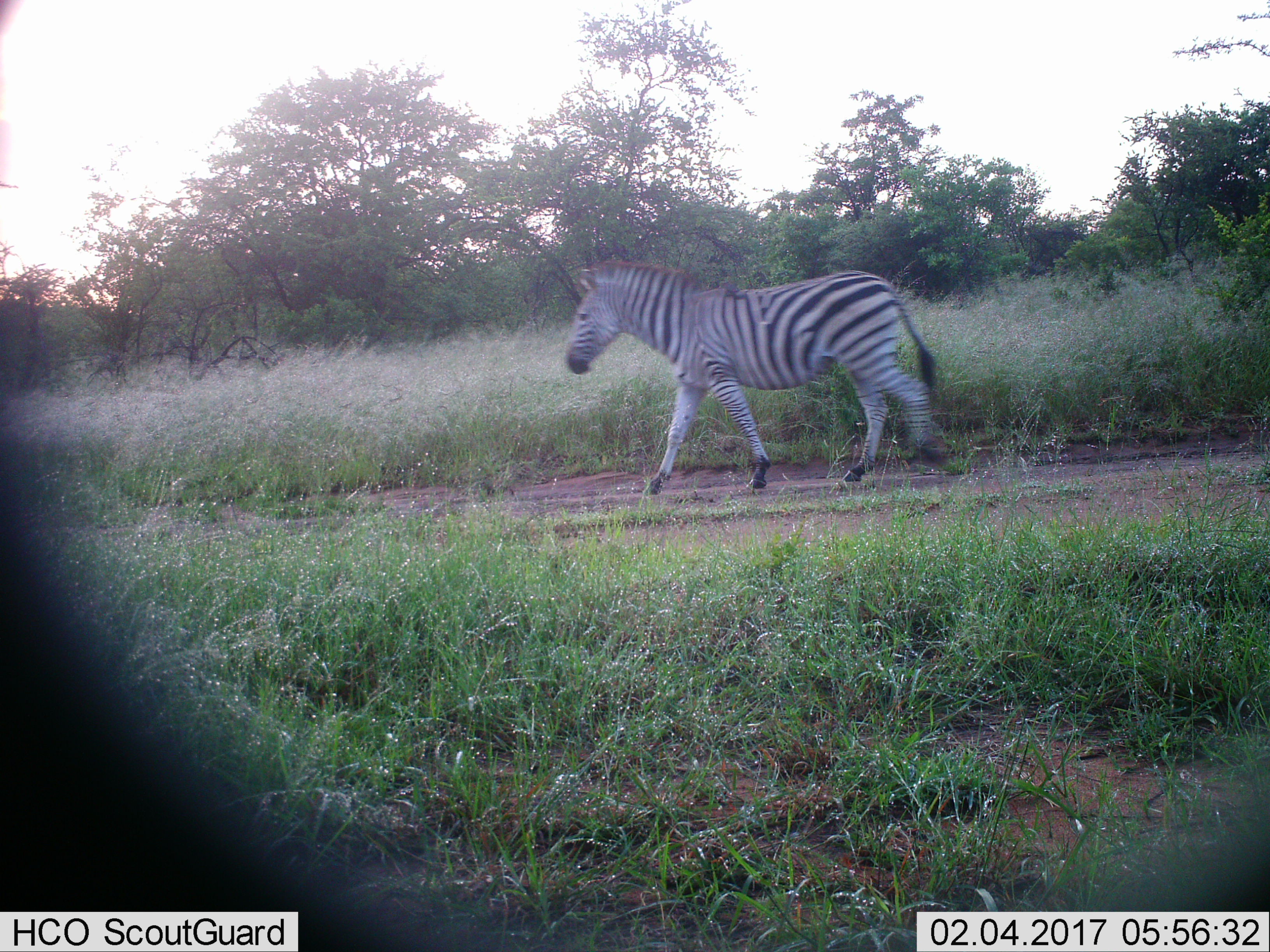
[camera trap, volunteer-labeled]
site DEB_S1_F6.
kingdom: Animalia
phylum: Chordata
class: Mammalia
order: Perissodactyla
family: Equidae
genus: Equus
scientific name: Equus quagga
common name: plains zebra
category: zebraplains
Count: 1.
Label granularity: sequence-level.